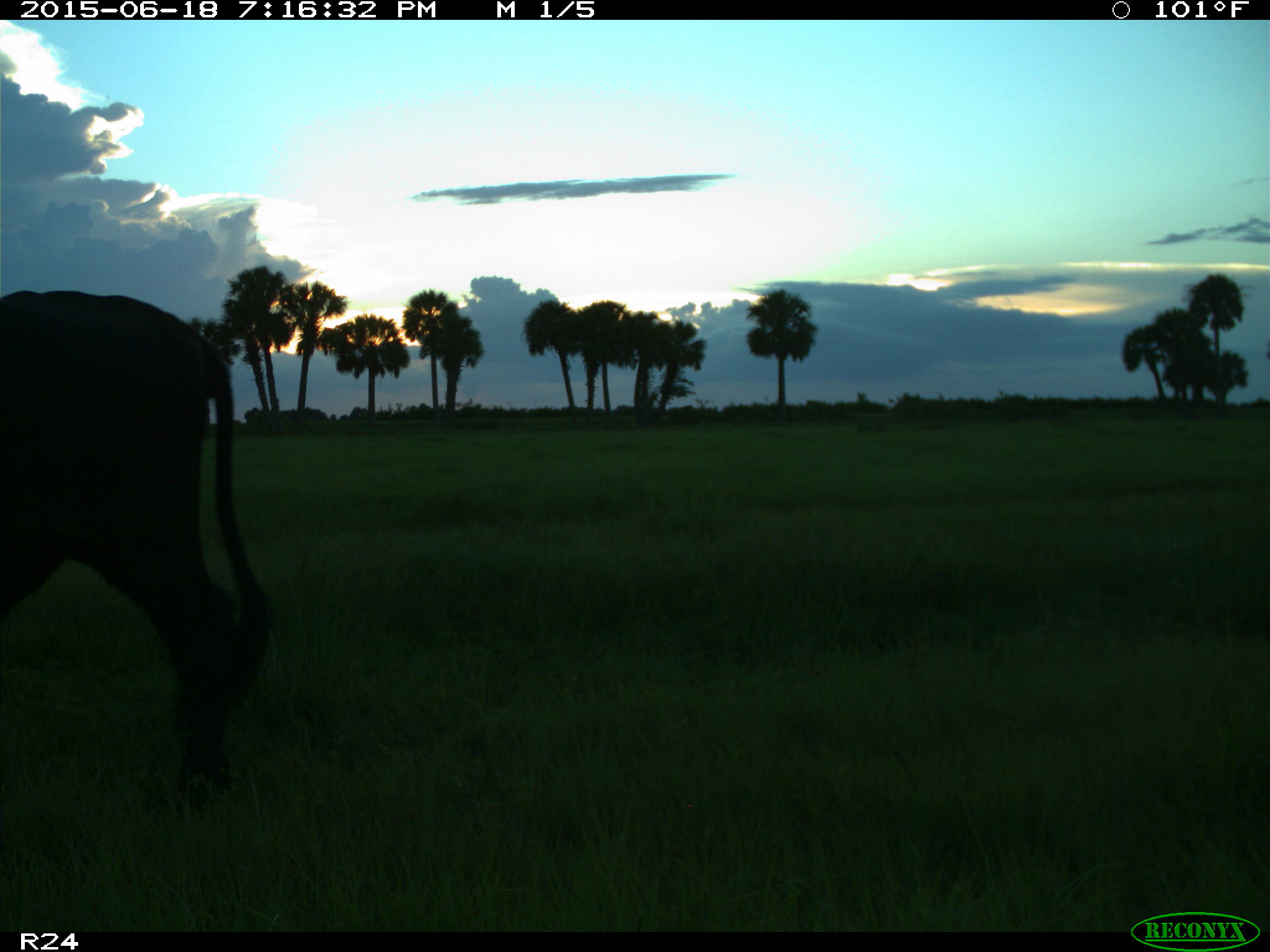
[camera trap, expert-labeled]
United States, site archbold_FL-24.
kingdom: Animalia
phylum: Chordata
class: Mammalia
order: Artiodactyla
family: Bovidae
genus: Bos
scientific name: Bos taurus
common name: domestic cow